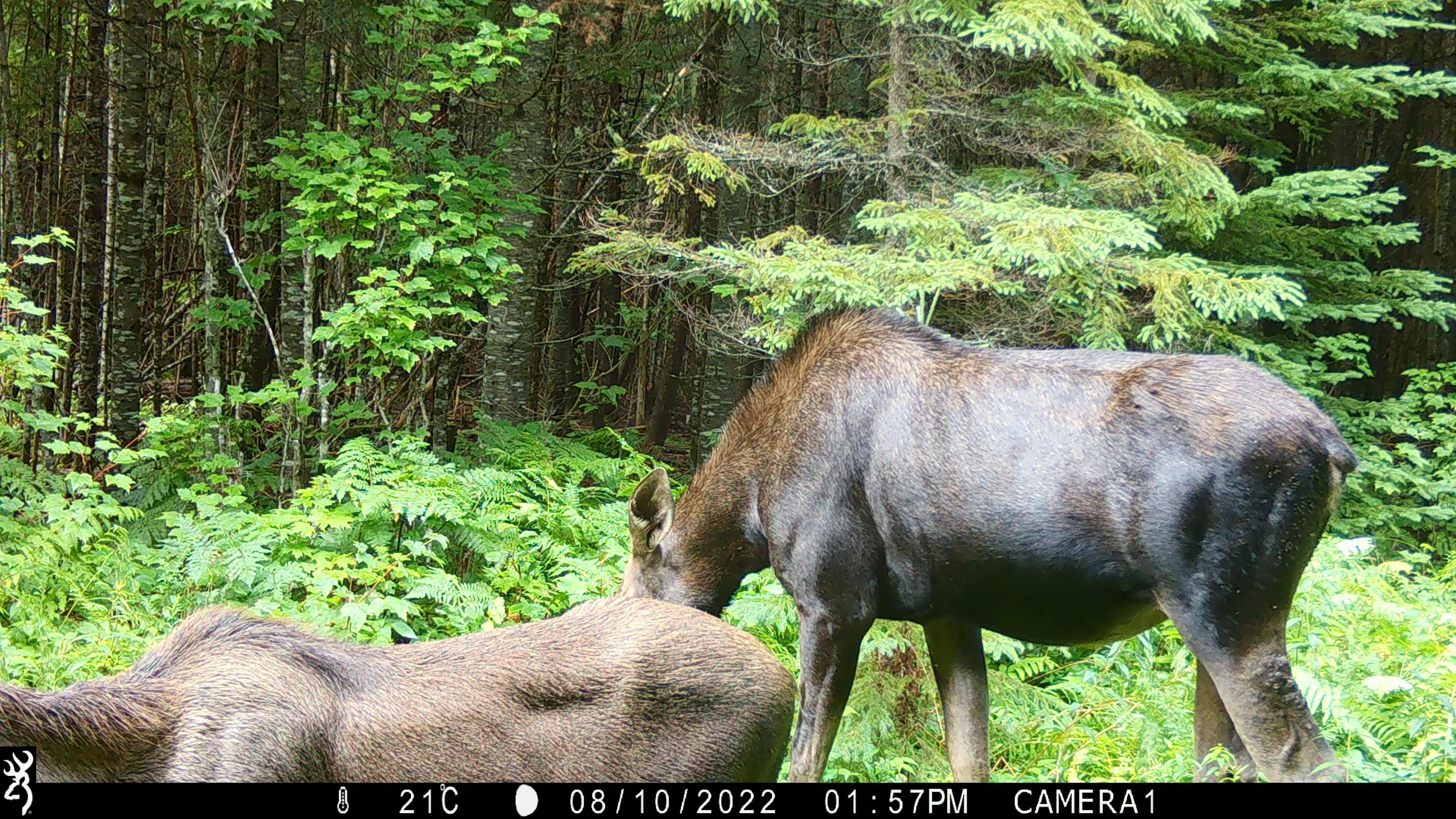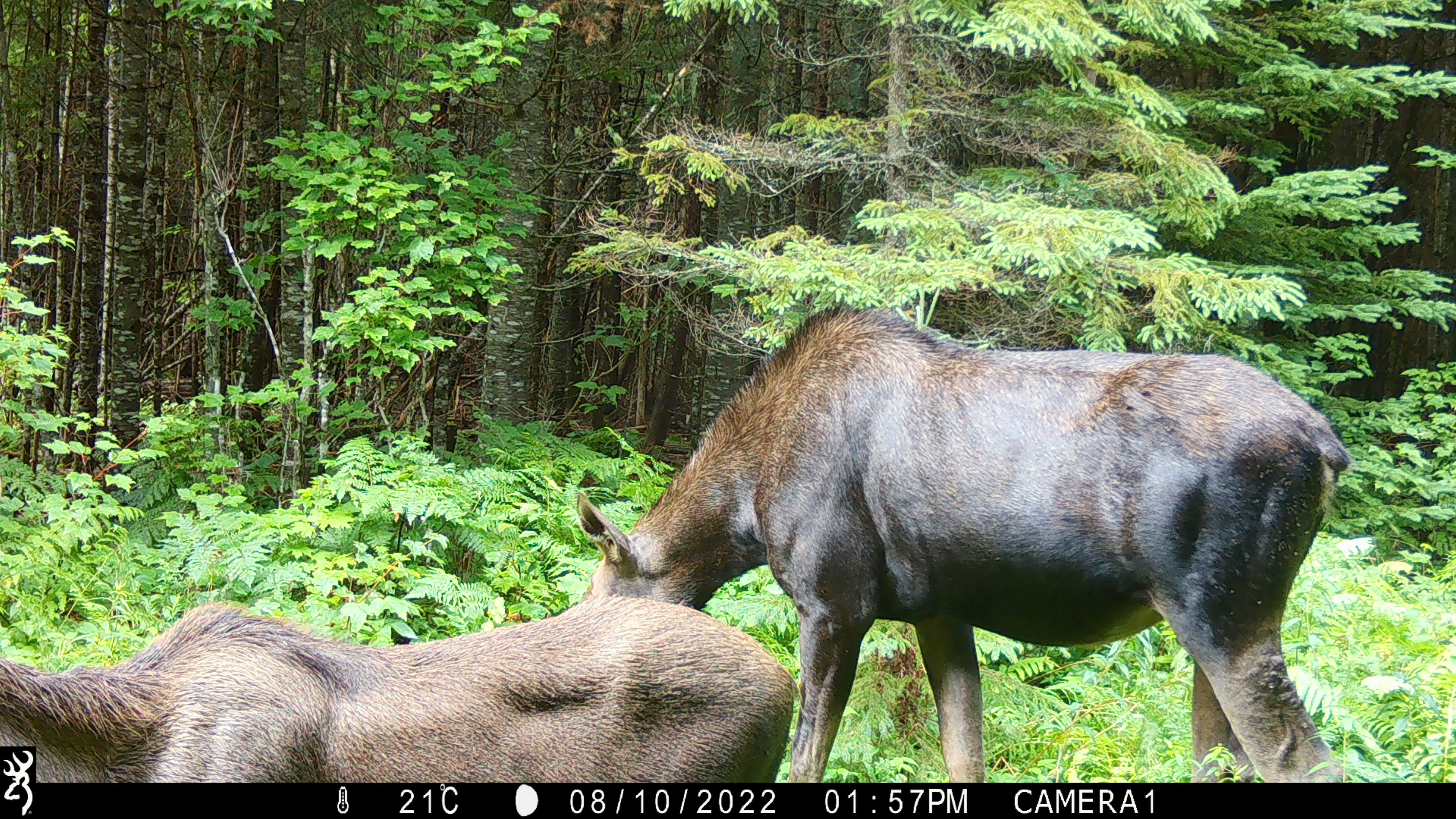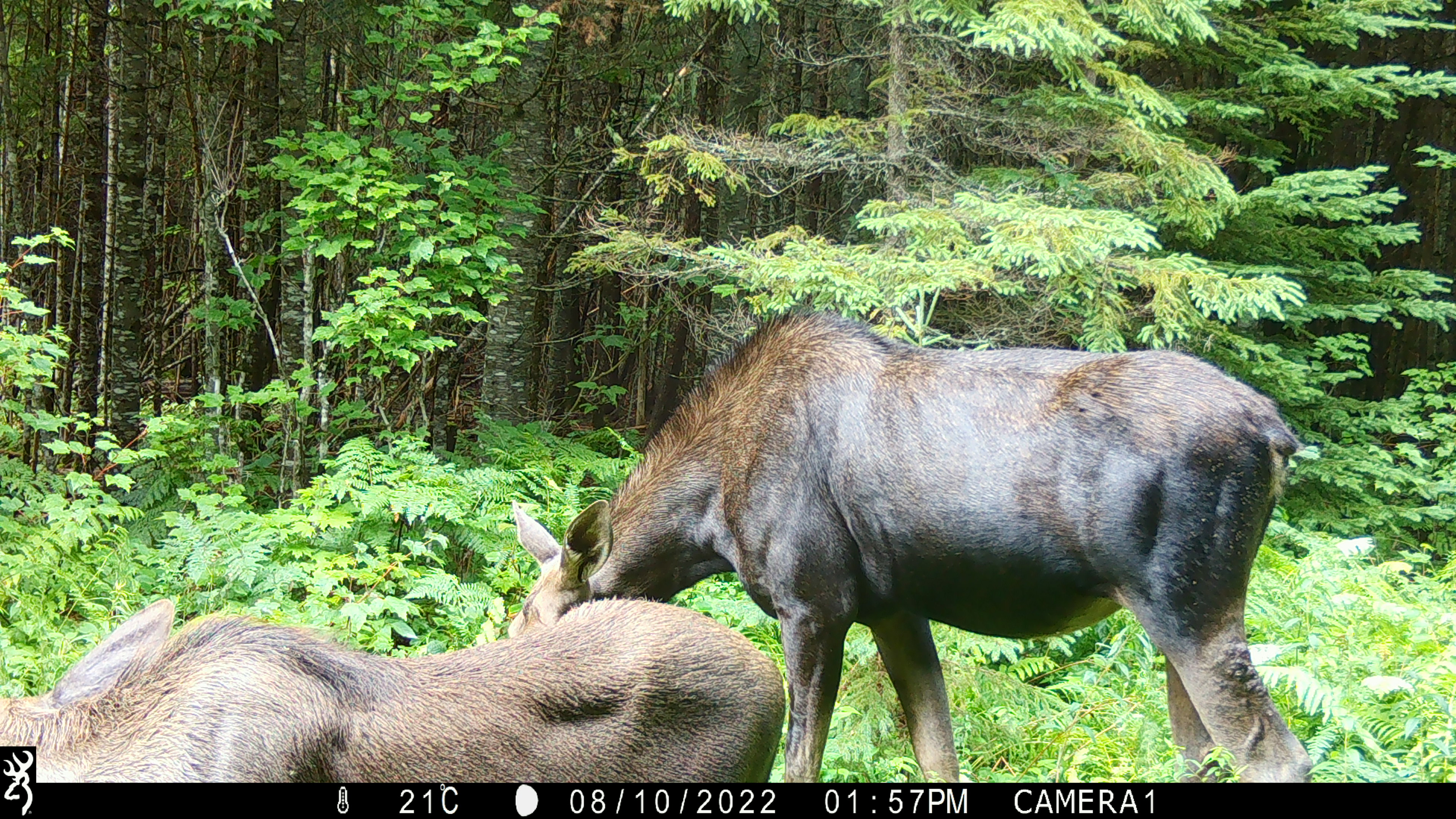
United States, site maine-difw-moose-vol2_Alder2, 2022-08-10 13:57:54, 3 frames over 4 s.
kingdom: Animalia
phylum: Chordata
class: Mammalia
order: Artiodactyla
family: Cervidae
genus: Alces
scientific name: Alces alces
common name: moose